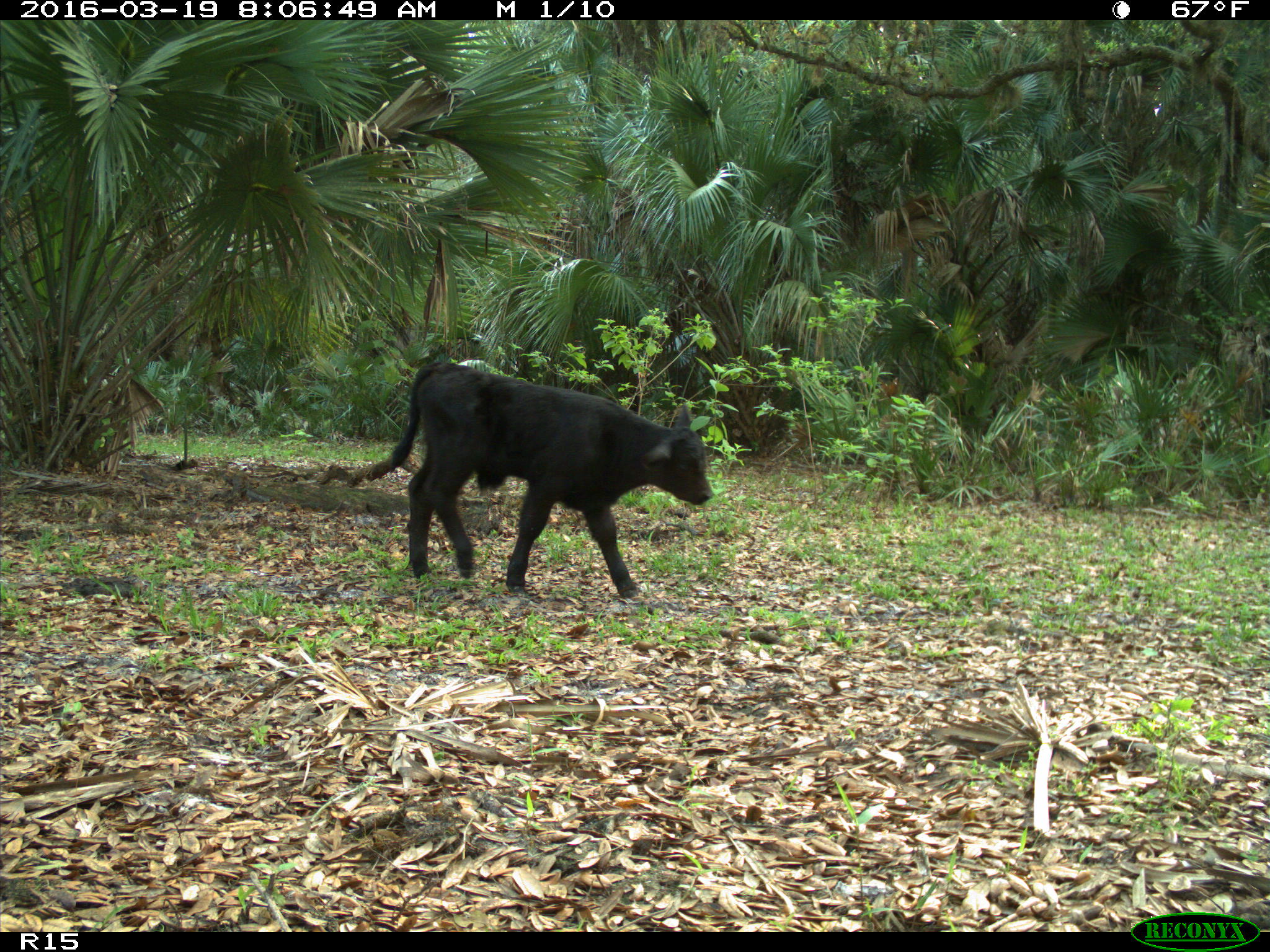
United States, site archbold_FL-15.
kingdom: Animalia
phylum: Chordata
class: Mammalia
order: Artiodactyla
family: Bovidae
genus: Bos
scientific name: Bos taurus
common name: domestic cow